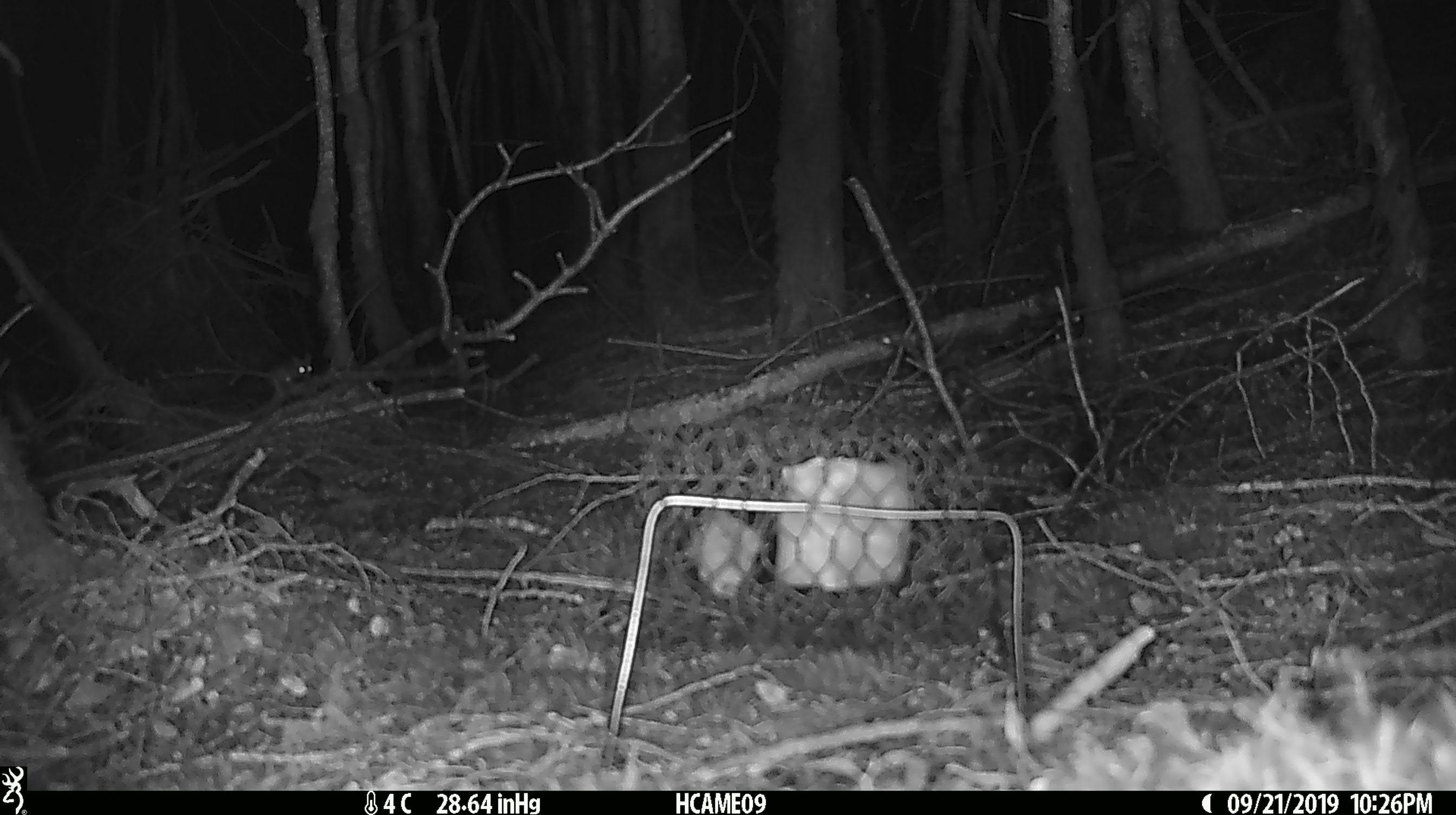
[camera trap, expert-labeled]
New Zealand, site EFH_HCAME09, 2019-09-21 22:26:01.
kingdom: Animalia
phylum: Chordata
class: Mammalia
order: Rodentia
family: Muridae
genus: Mus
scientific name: Mus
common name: mouse